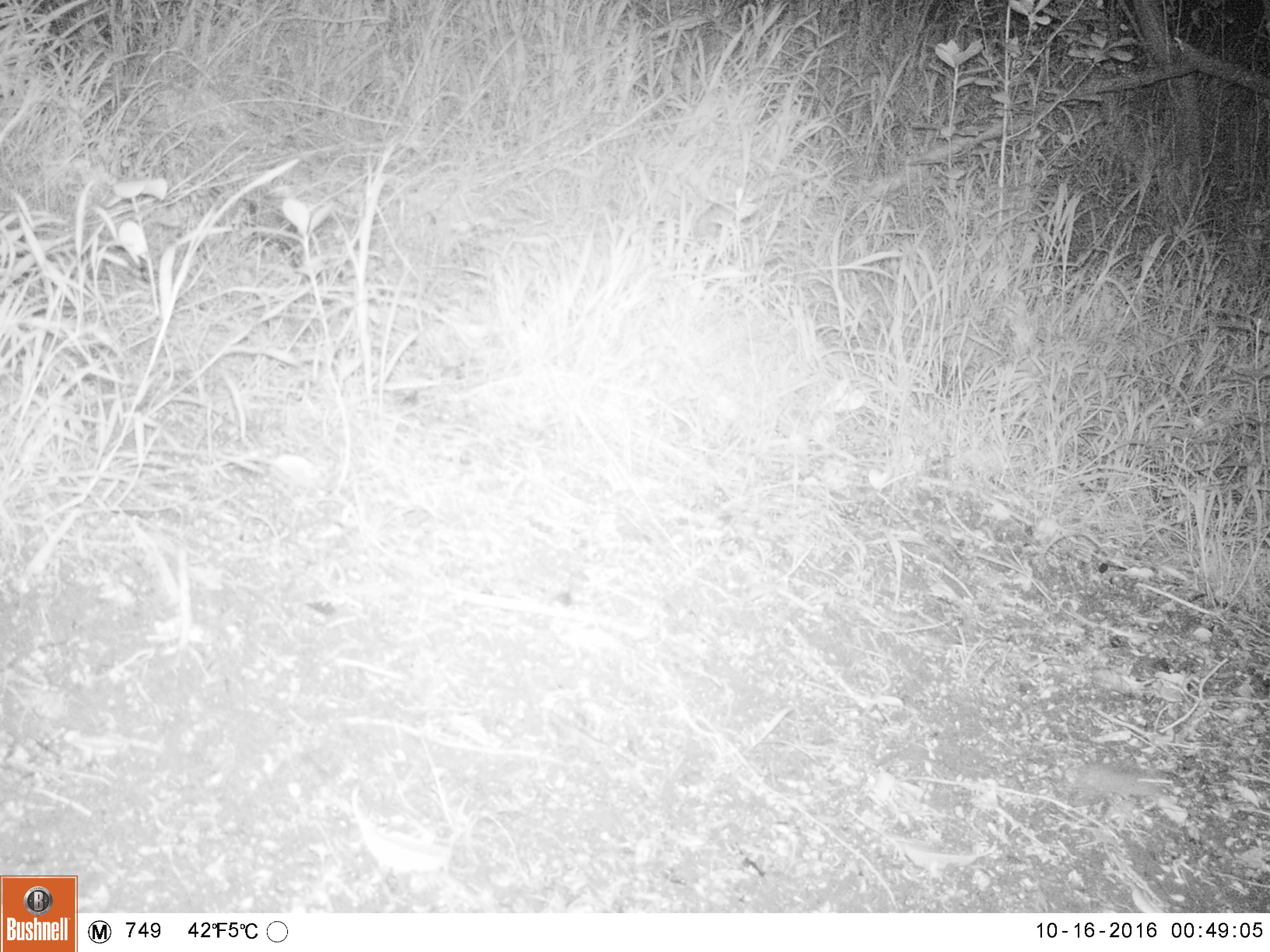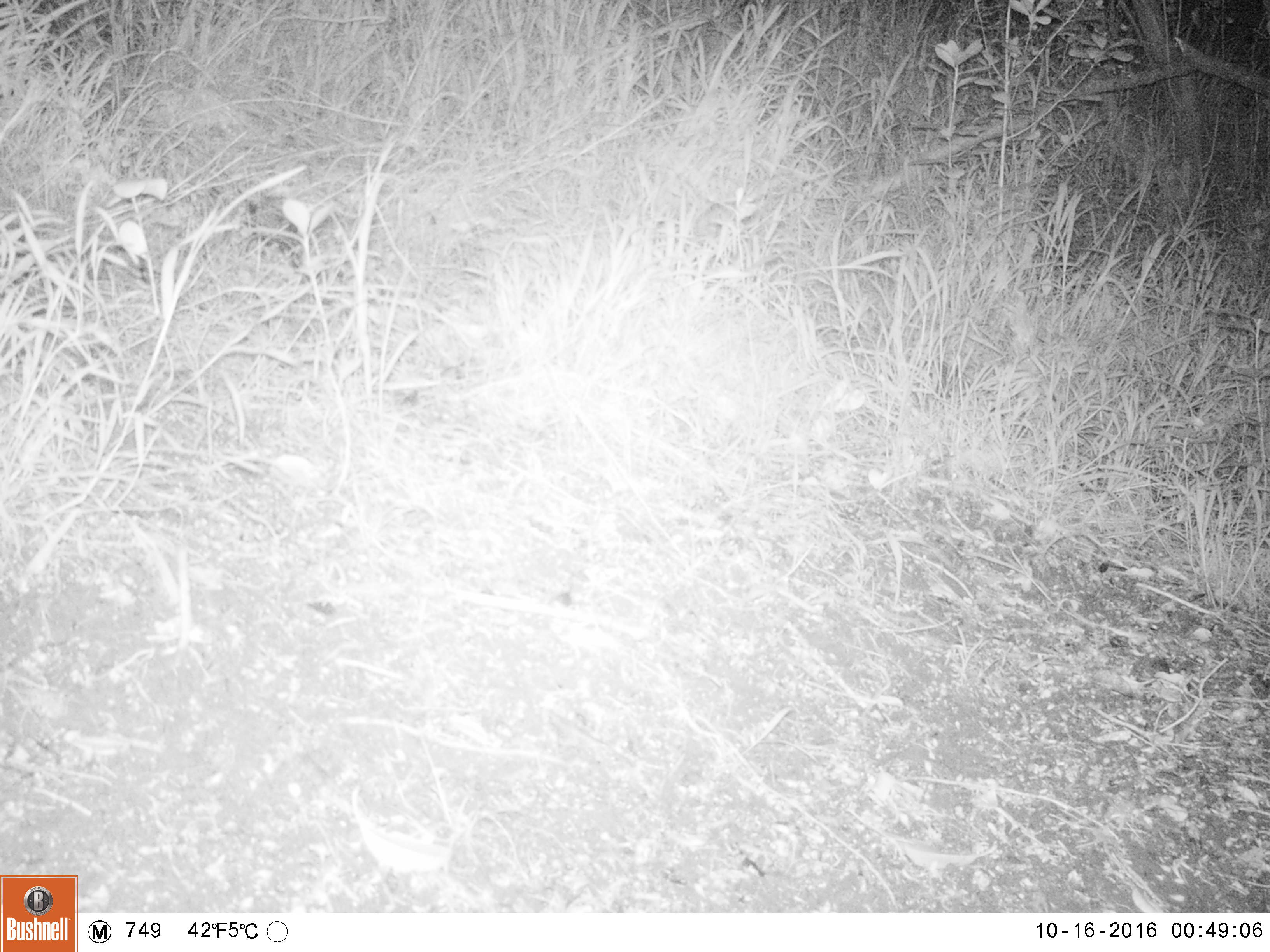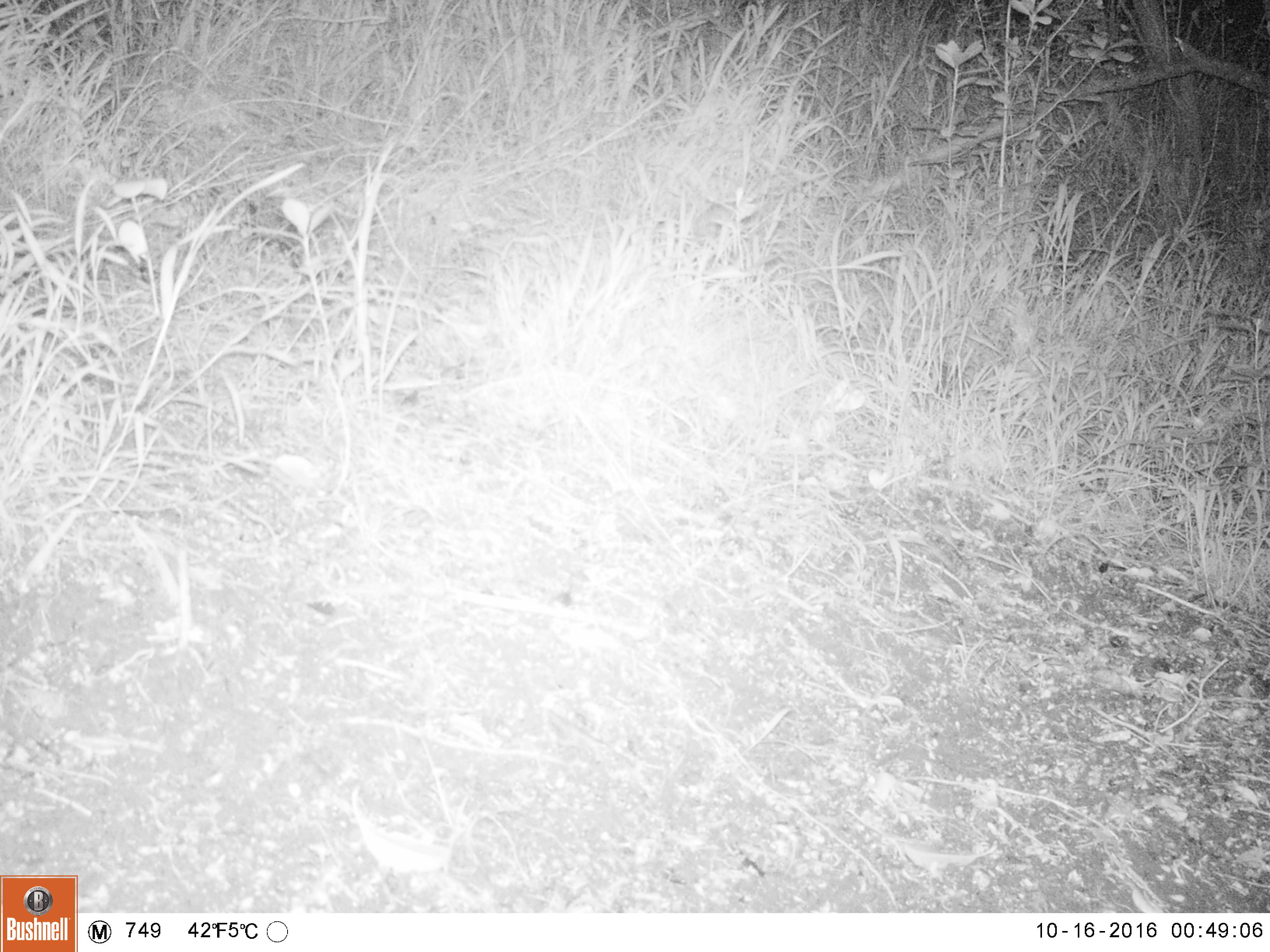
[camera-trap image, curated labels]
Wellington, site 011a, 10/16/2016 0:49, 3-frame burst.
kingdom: Animalia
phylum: Chordata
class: Mammalia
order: Rodentia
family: Muridae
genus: Mus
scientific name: Mus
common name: mouse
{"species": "mouse (Mus)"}